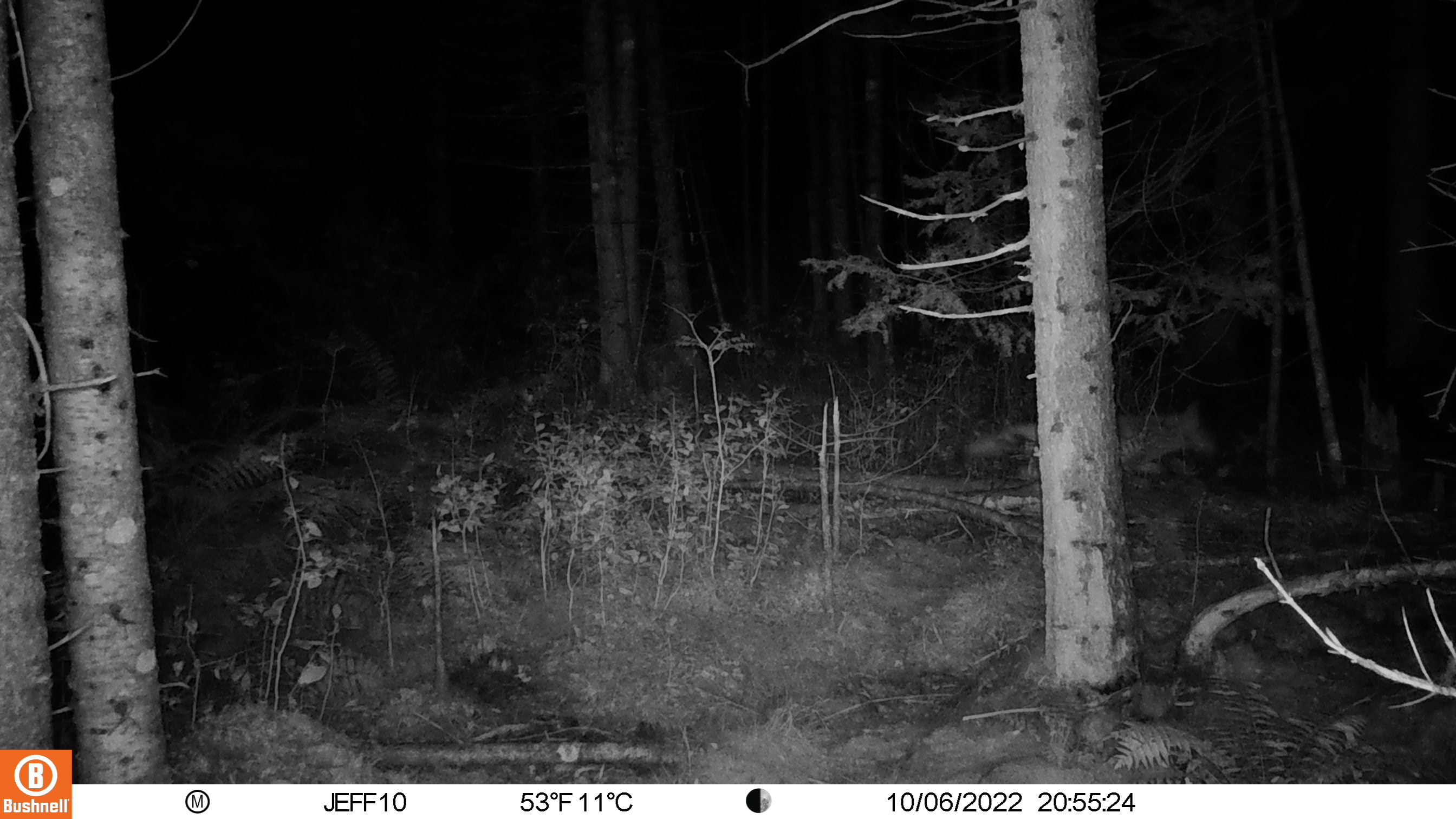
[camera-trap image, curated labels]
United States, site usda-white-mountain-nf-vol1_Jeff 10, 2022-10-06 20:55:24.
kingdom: Animalia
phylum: Chordata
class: Mammalia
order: Carnivora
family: Canidae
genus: Canis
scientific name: Canis latrans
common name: coyote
Coyote (Canis latrans).